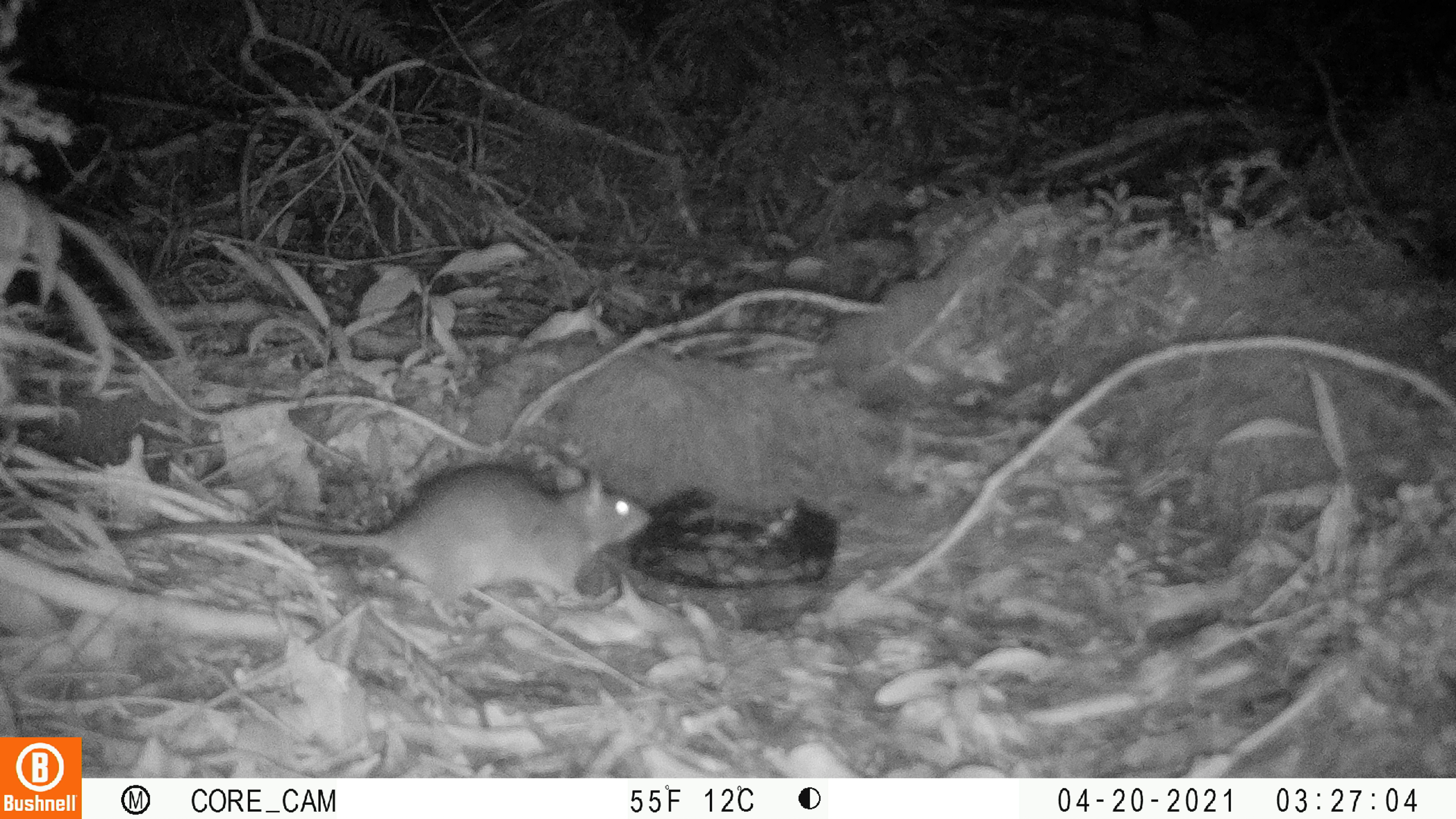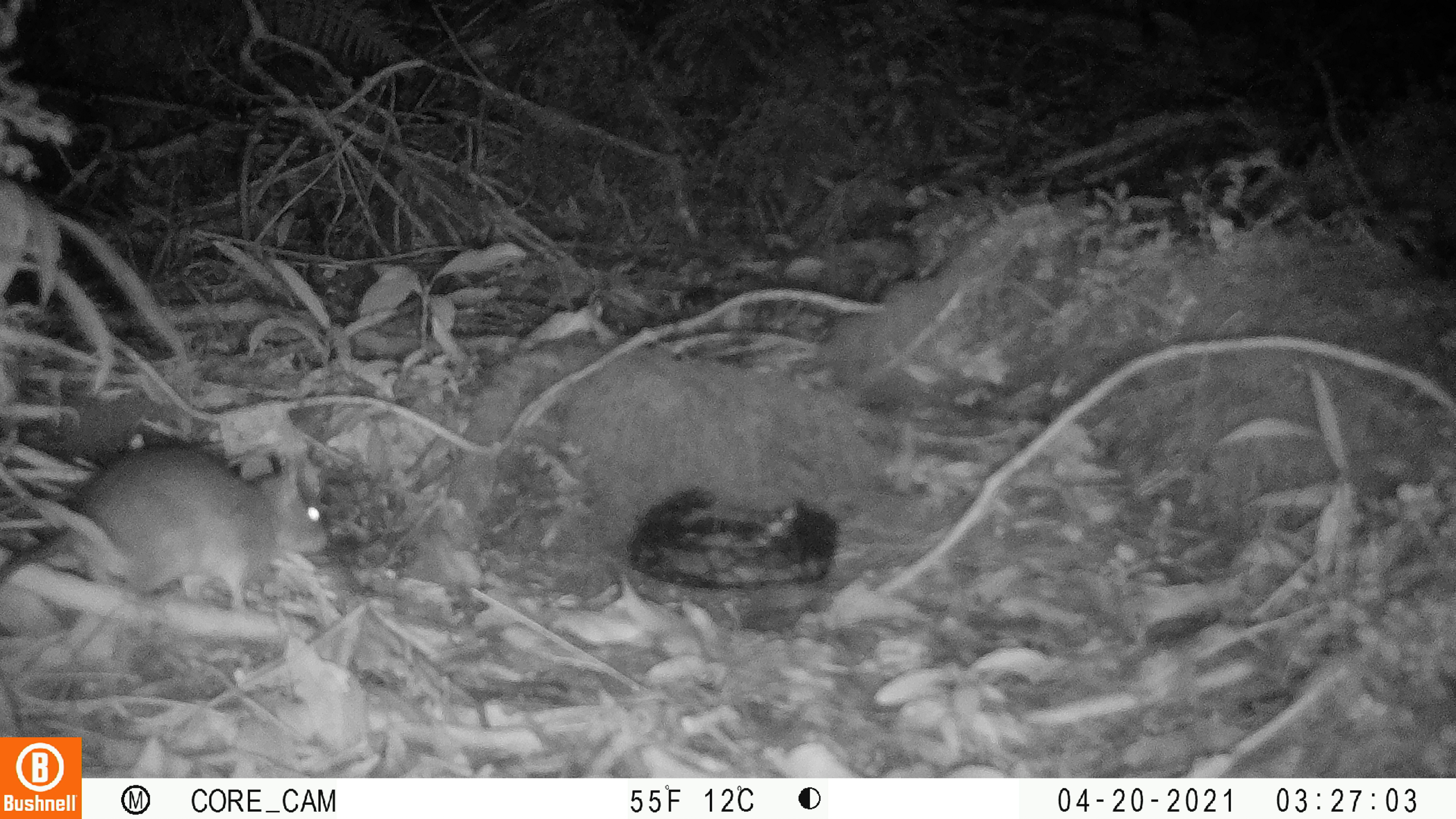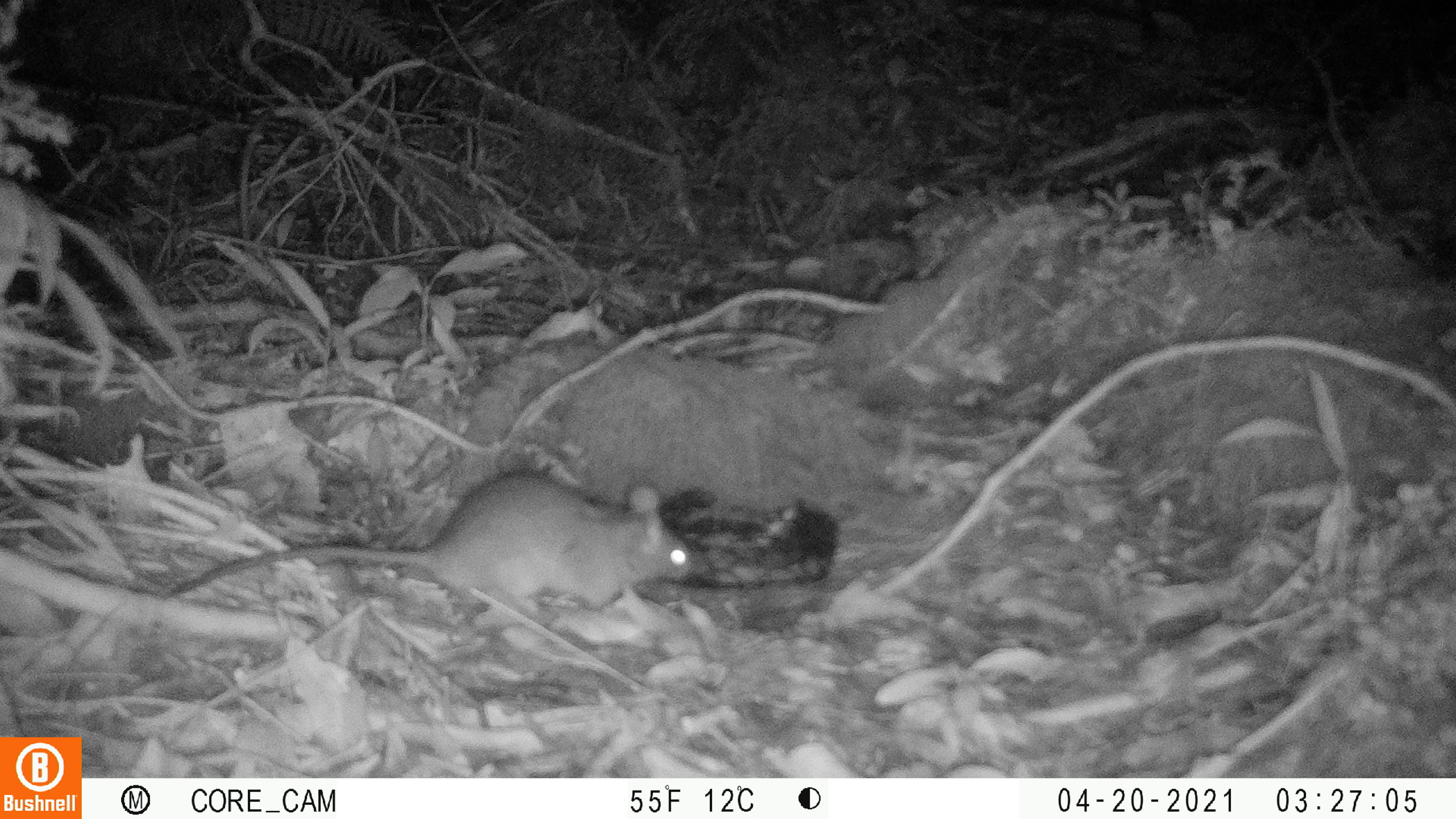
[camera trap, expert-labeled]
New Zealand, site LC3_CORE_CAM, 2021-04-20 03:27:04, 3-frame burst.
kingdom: Animalia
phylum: Chordata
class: Mammalia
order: Rodentia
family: Muridae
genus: Rattus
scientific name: Rattus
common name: rat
Rat (Rattus).